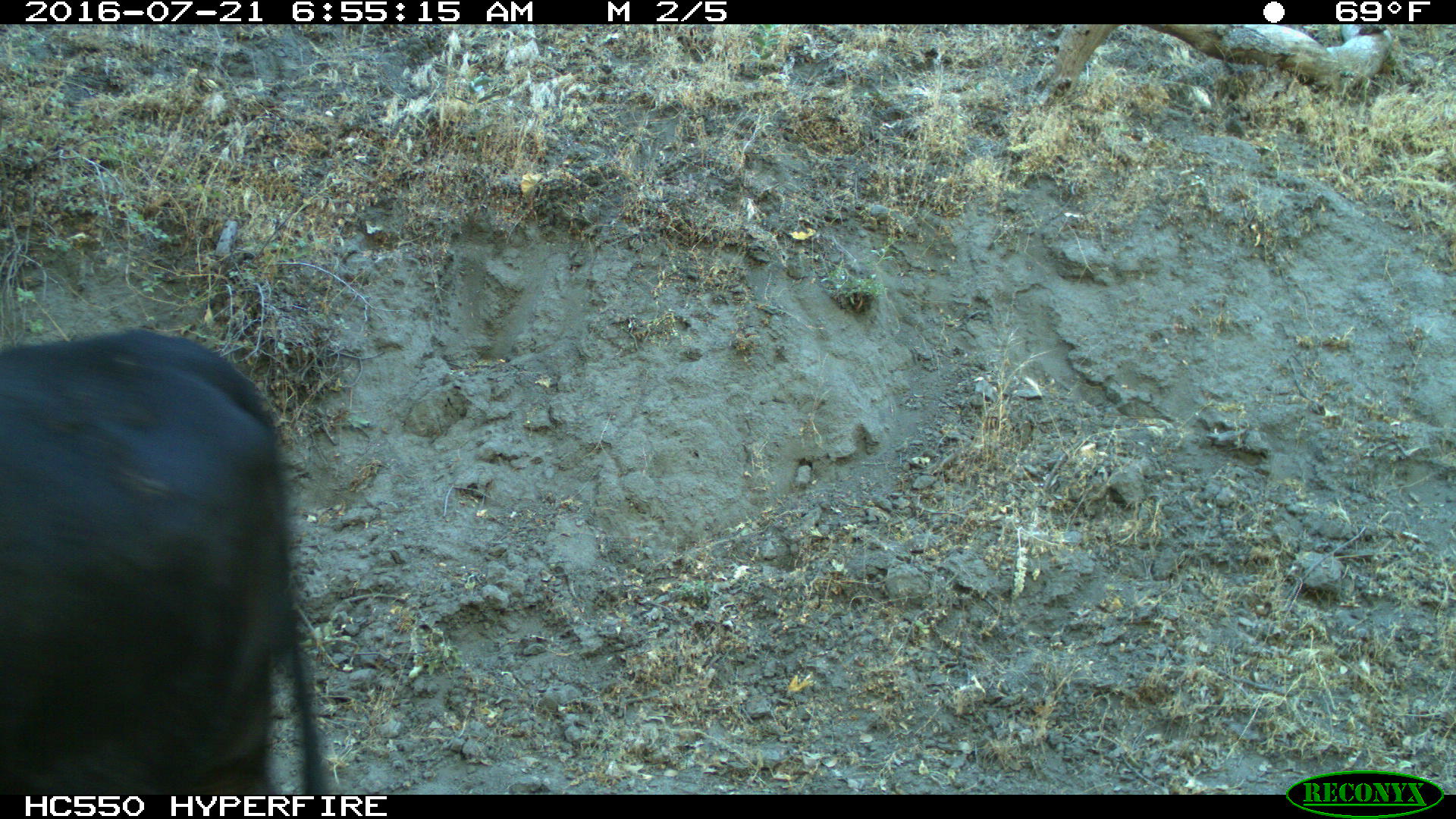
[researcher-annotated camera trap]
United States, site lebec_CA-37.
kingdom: Animalia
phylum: Chordata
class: Mammalia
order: Artiodactyla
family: Bovidae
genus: Bos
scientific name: Bos taurus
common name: domestic cow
Bos taurus (domestic cow).